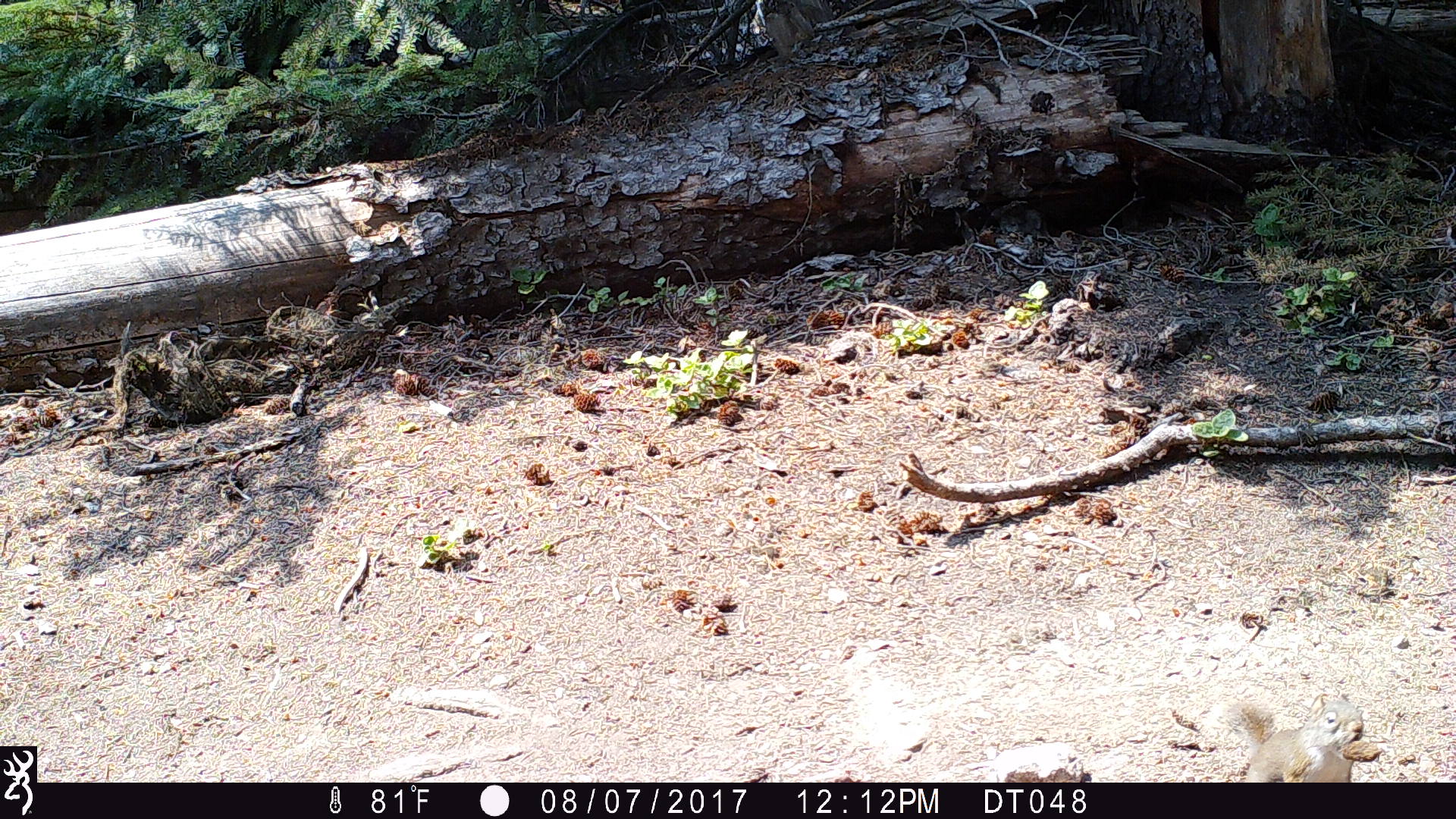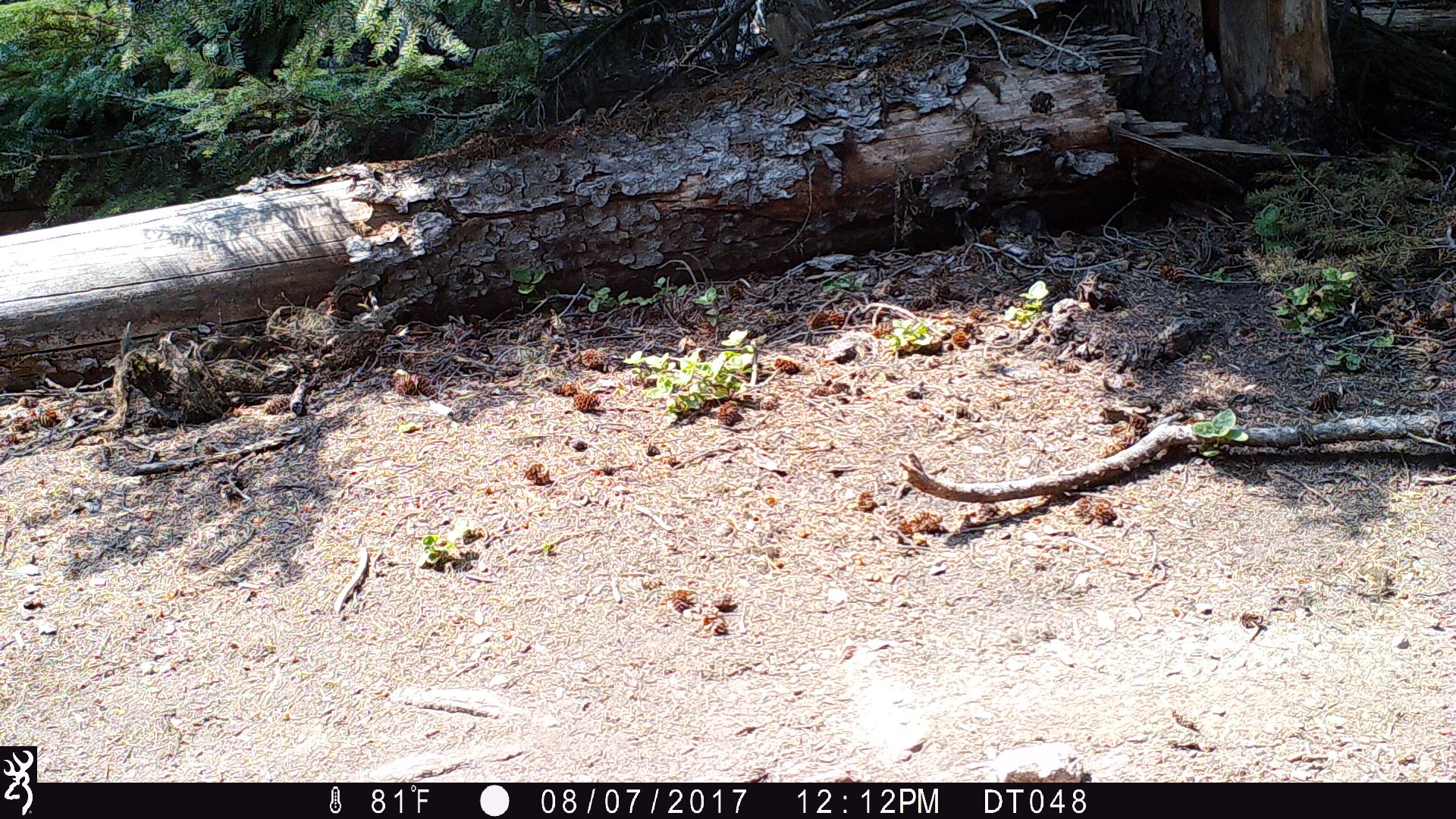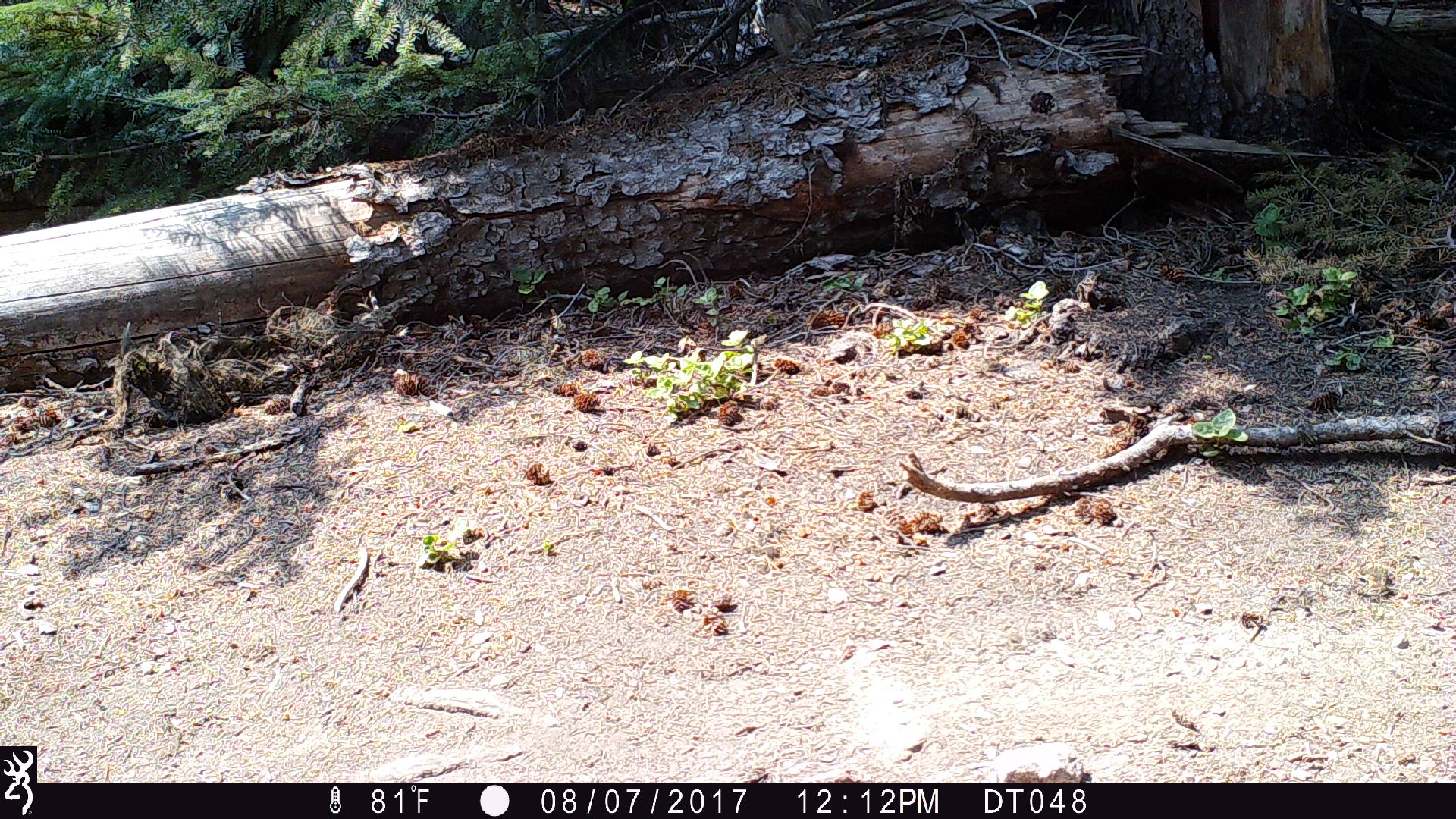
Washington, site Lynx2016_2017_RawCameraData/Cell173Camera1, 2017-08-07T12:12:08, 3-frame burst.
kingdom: Animalia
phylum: Chordata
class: Mammalia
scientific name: Mammalia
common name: small mammal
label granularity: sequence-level